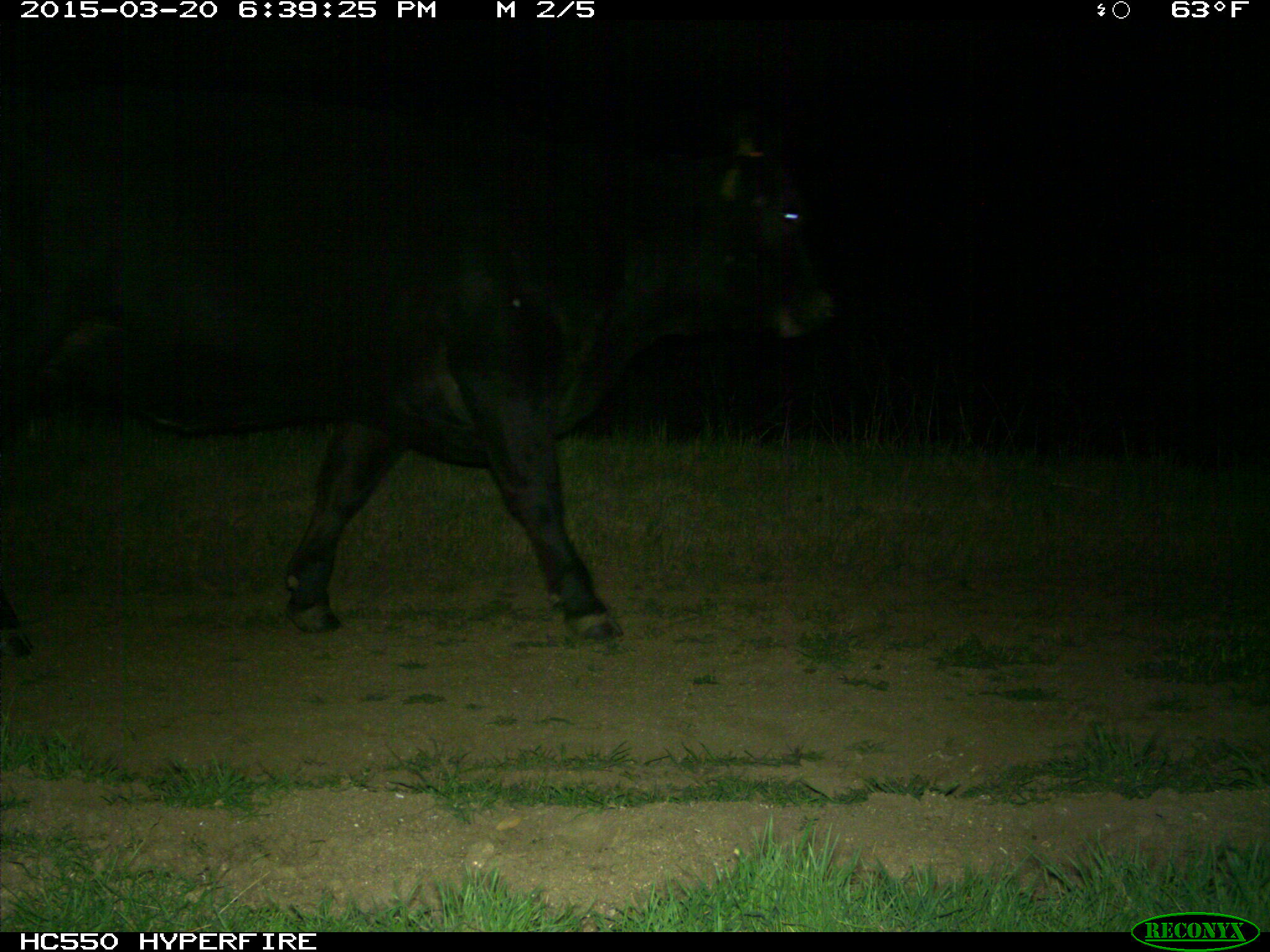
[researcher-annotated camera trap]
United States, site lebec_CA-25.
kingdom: Animalia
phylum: Chordata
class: Mammalia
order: Artiodactyla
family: Bovidae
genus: Bos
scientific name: Bos taurus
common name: domestic cow